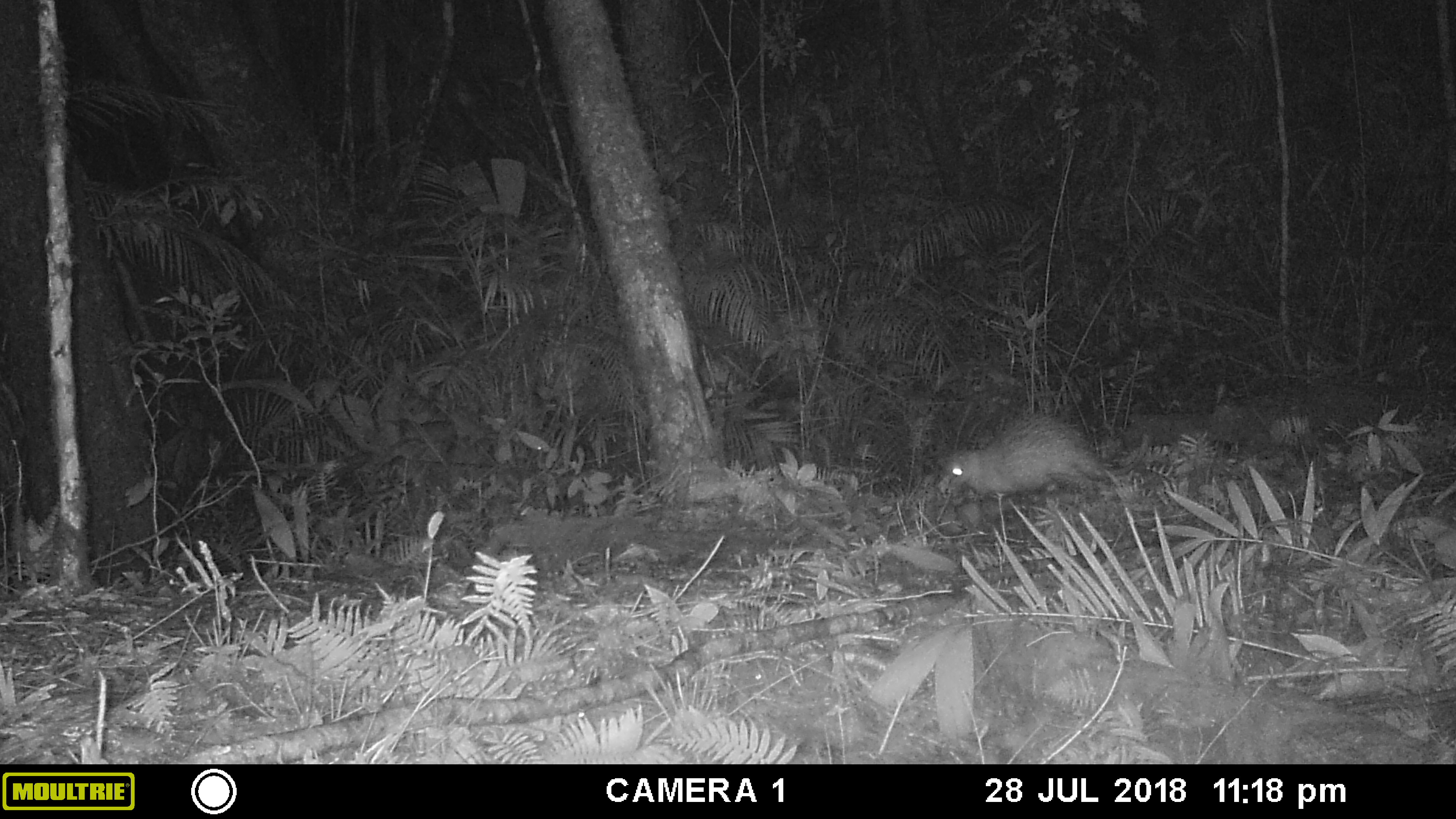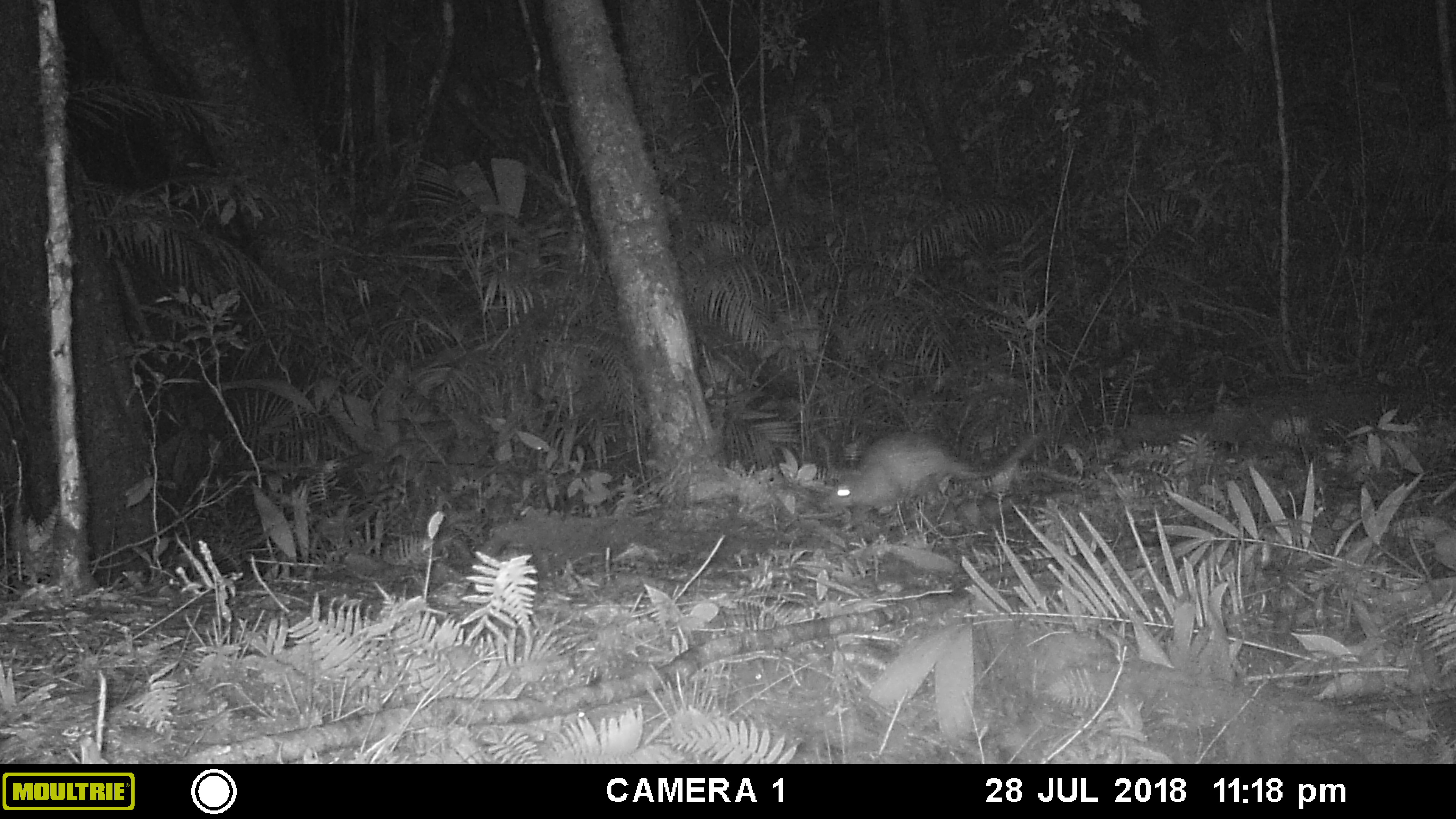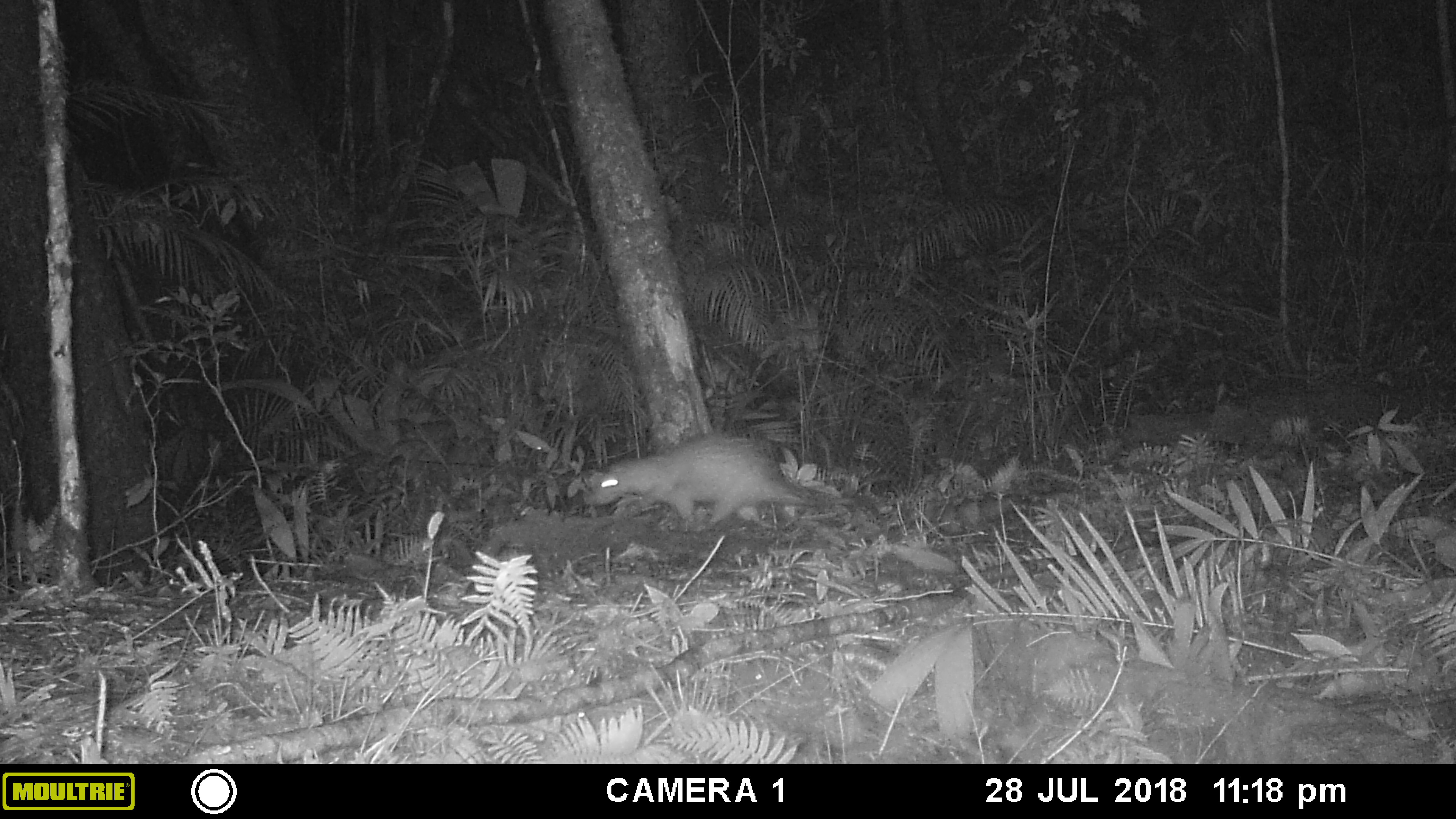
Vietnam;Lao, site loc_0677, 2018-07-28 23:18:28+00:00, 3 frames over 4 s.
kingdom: Animalia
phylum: Chordata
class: Mammalia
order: Rodentia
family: Hystricidae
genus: Atherurus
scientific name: Atherurus macrourus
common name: asiatic brush-tailed porcupine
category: asiatic brush tailed porcupine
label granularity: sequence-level